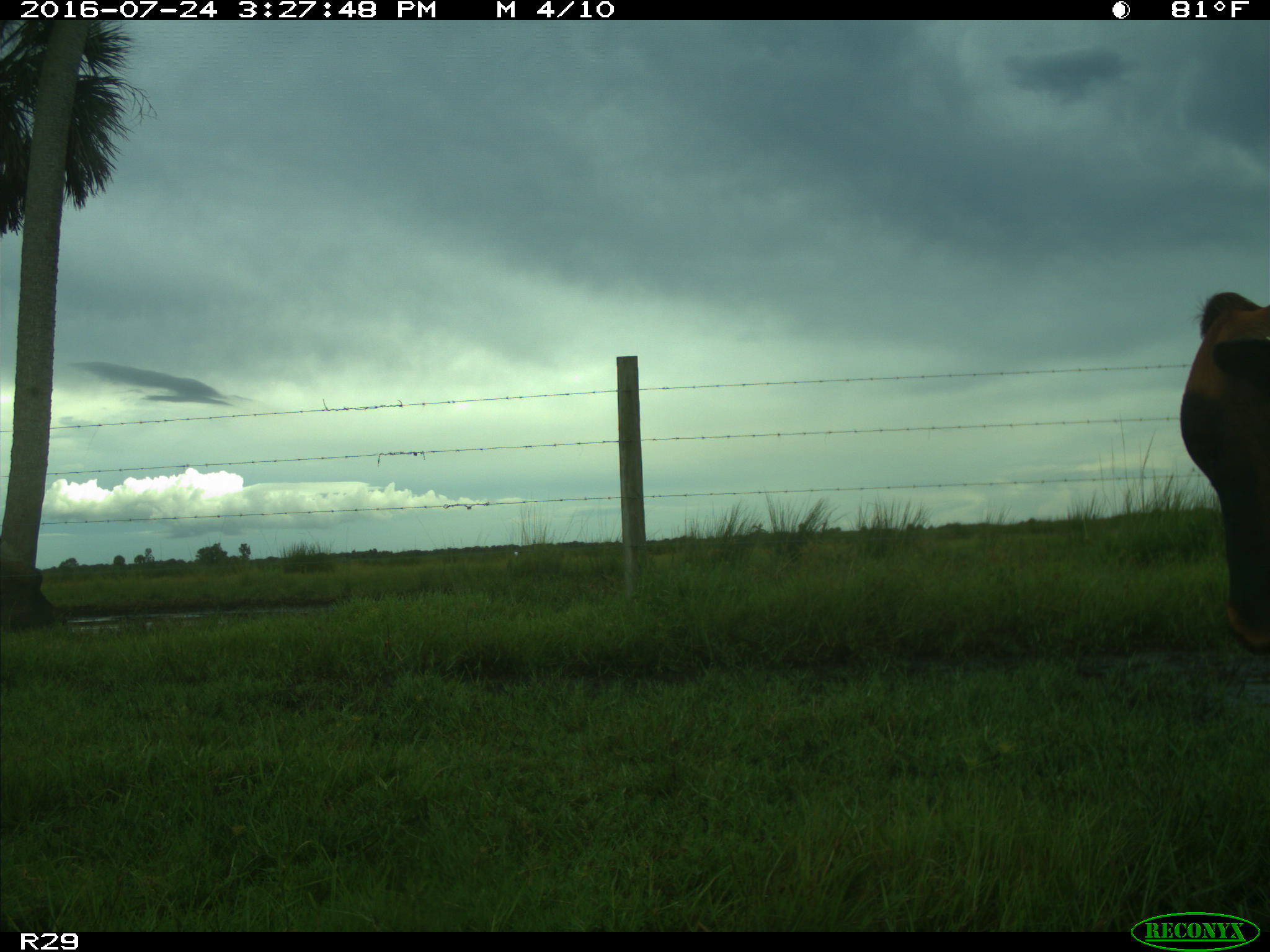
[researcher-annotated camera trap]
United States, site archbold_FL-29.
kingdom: Animalia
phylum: Chordata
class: Mammalia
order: Artiodactyla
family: Bovidae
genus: Bos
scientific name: Bos taurus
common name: domestic cow